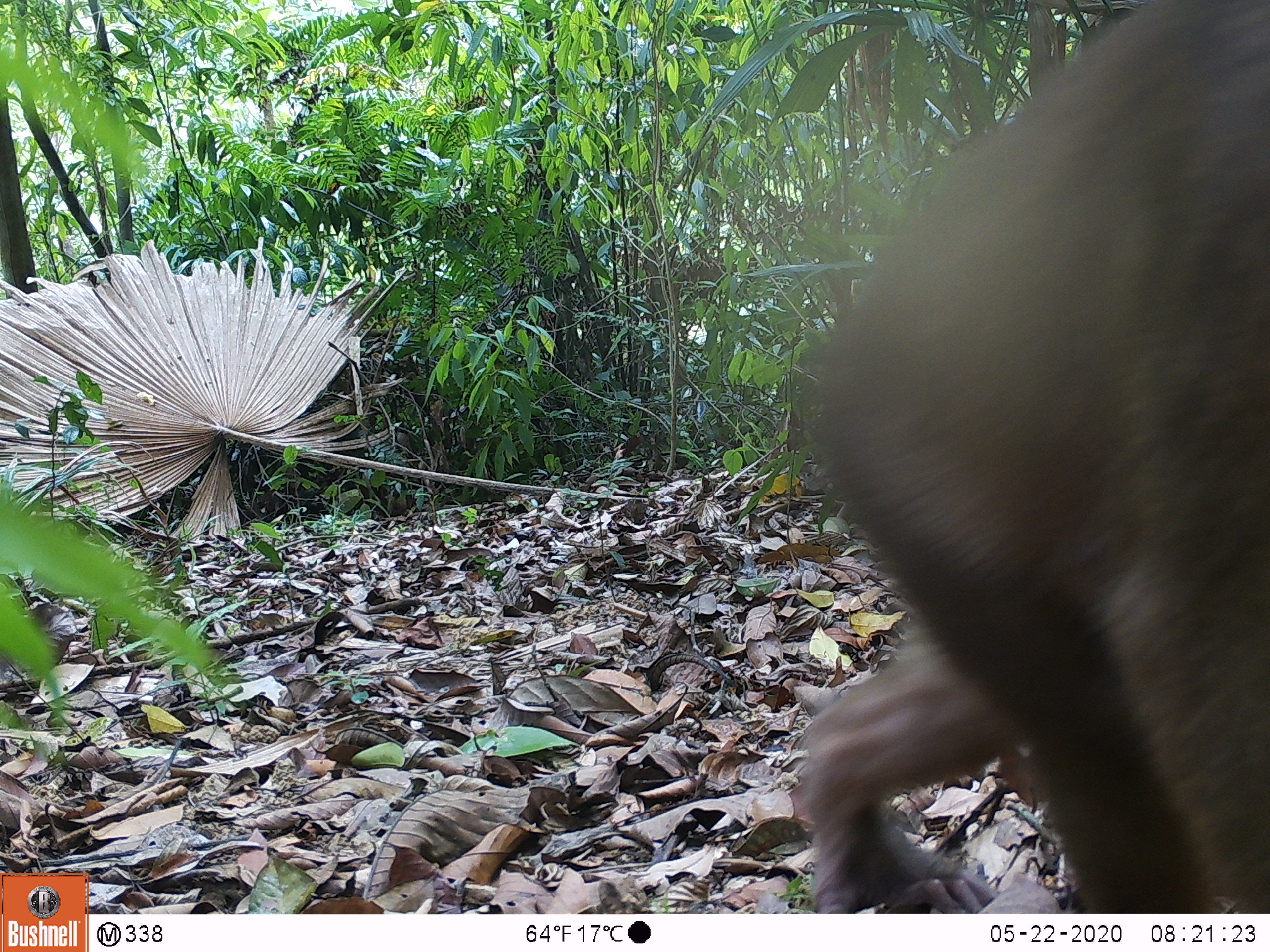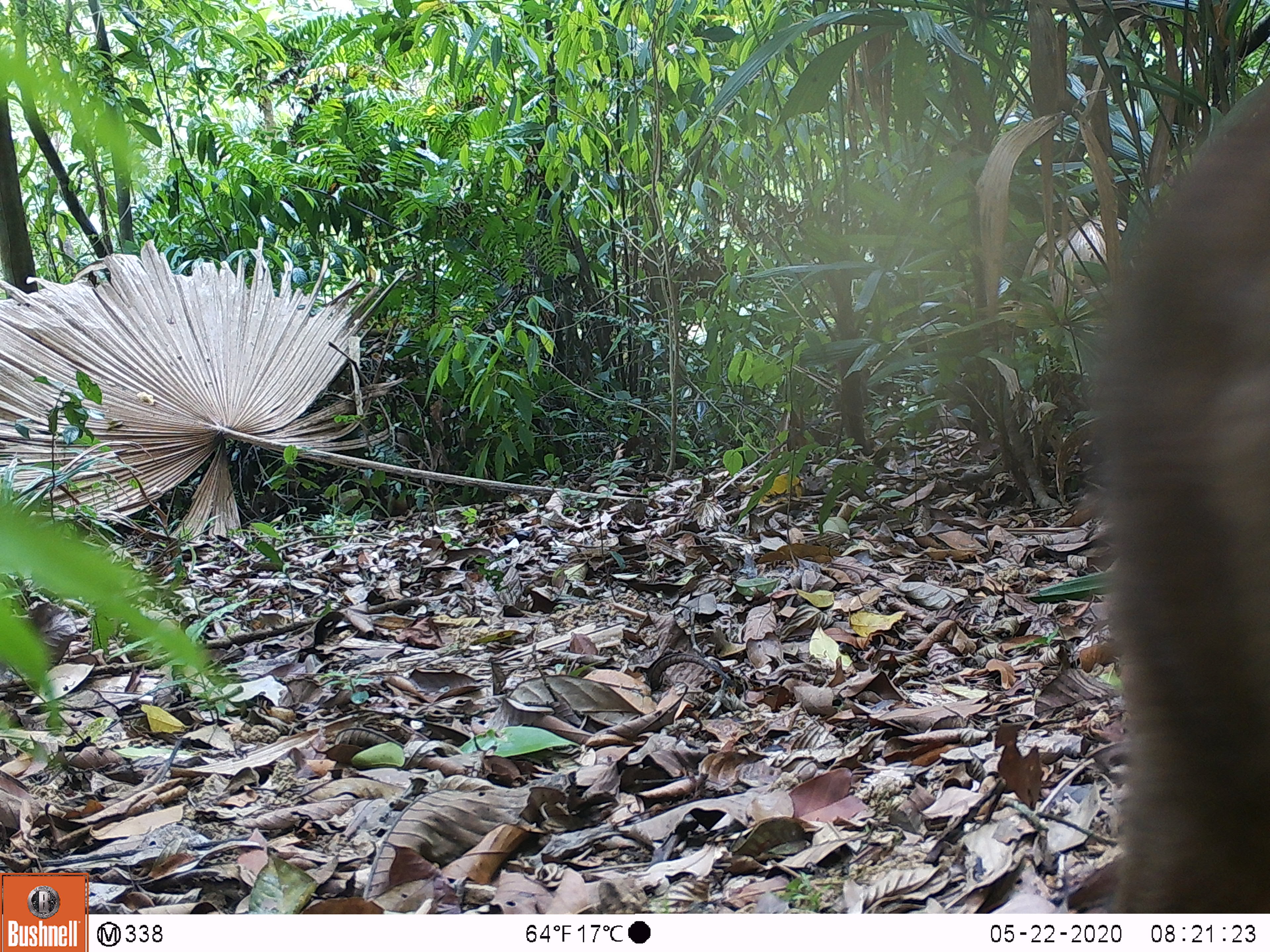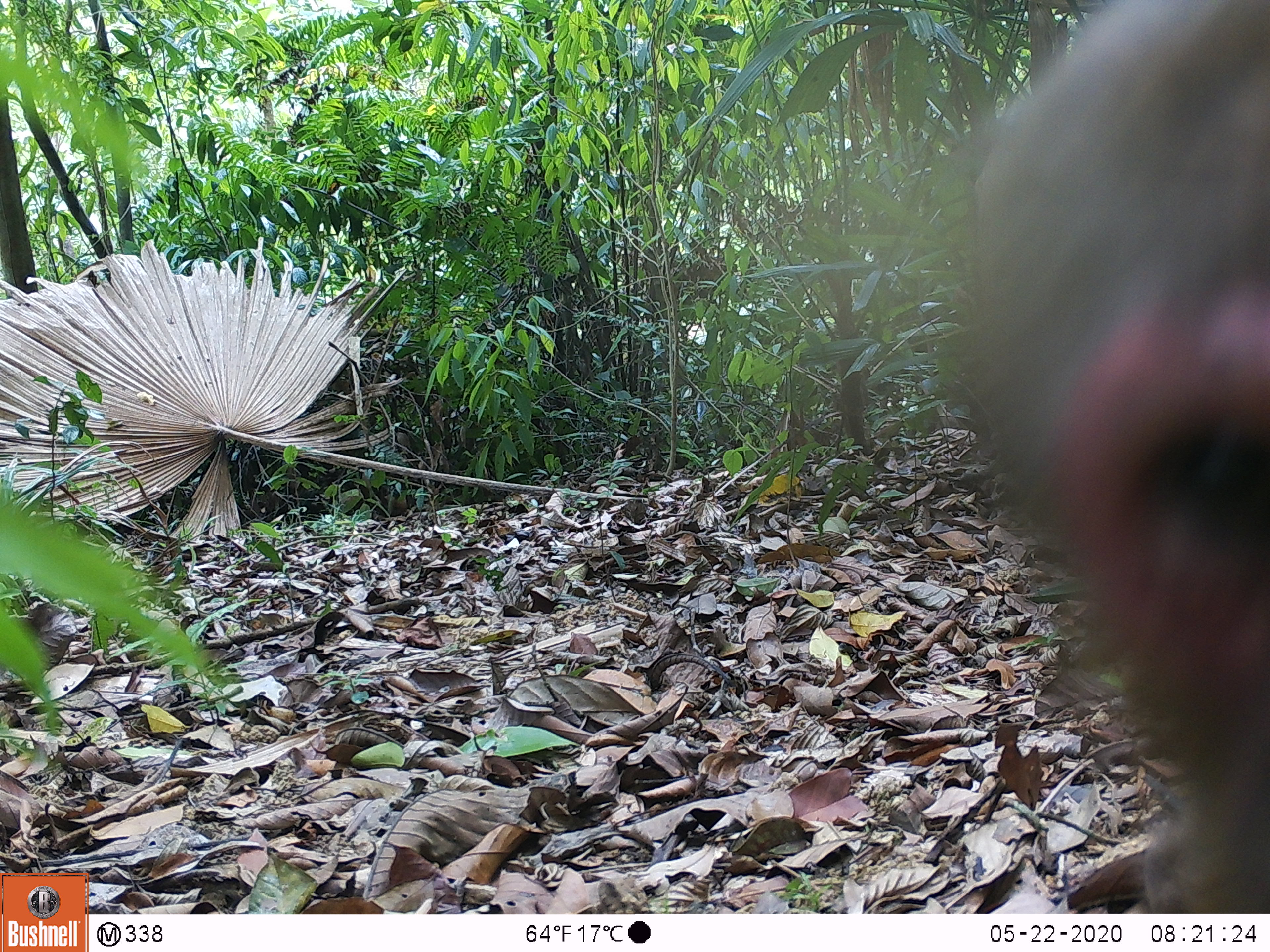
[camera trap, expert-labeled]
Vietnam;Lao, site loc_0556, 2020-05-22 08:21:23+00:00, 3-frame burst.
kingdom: Animalia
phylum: Chordata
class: Mammalia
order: Primates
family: Cercopithecidae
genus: Macaca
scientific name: Macaca arctoides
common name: stump-tailed macaque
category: stump tailed macaque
Stump tailed macaque (stump-tailed macaque) (Macaca arctoides). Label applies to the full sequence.